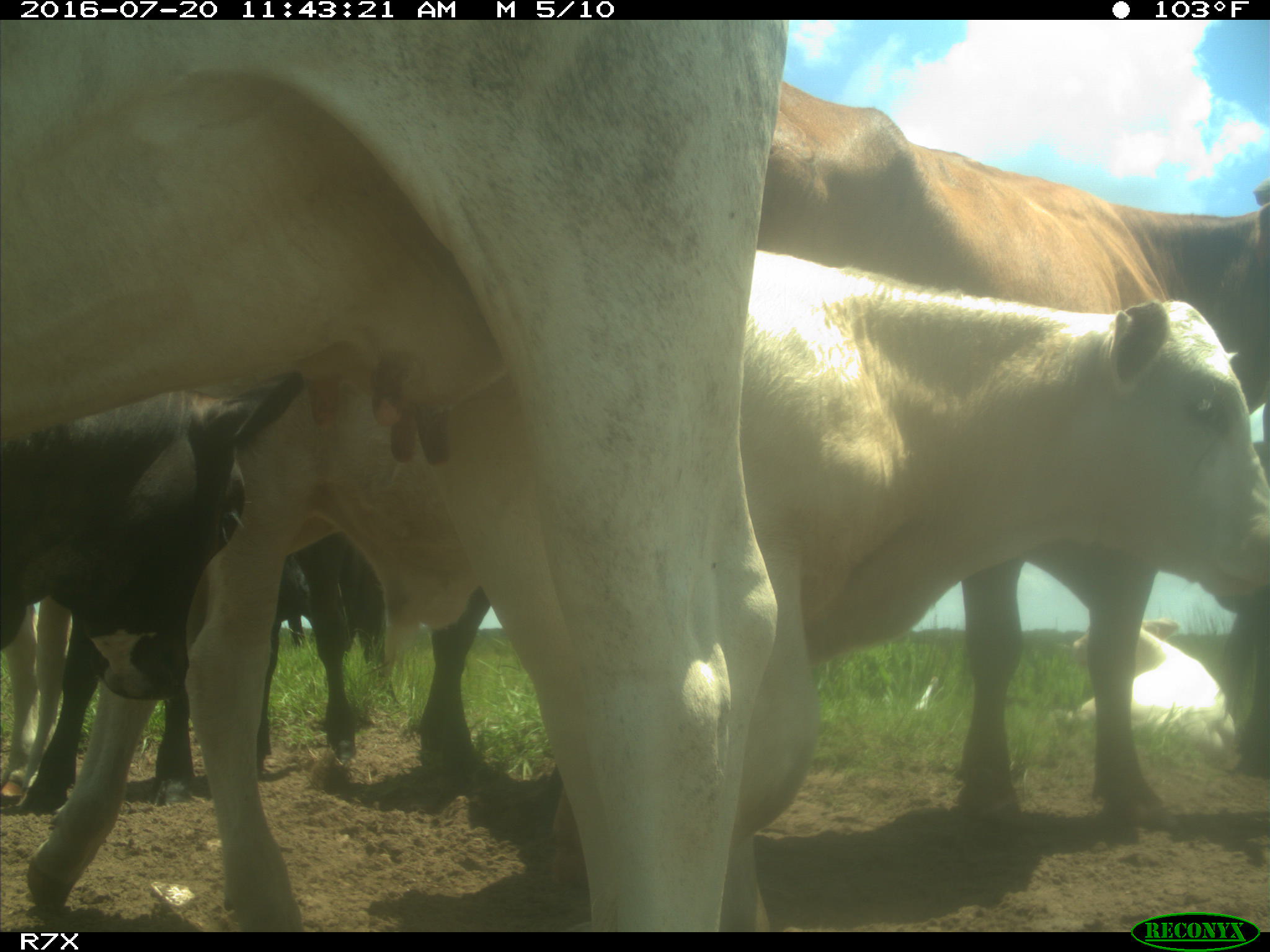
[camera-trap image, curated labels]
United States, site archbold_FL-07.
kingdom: Animalia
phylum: Chordata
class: Mammalia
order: Artiodactyla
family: Bovidae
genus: Bos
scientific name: Bos taurus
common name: domestic cow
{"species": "Bos taurus (domestic cow)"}